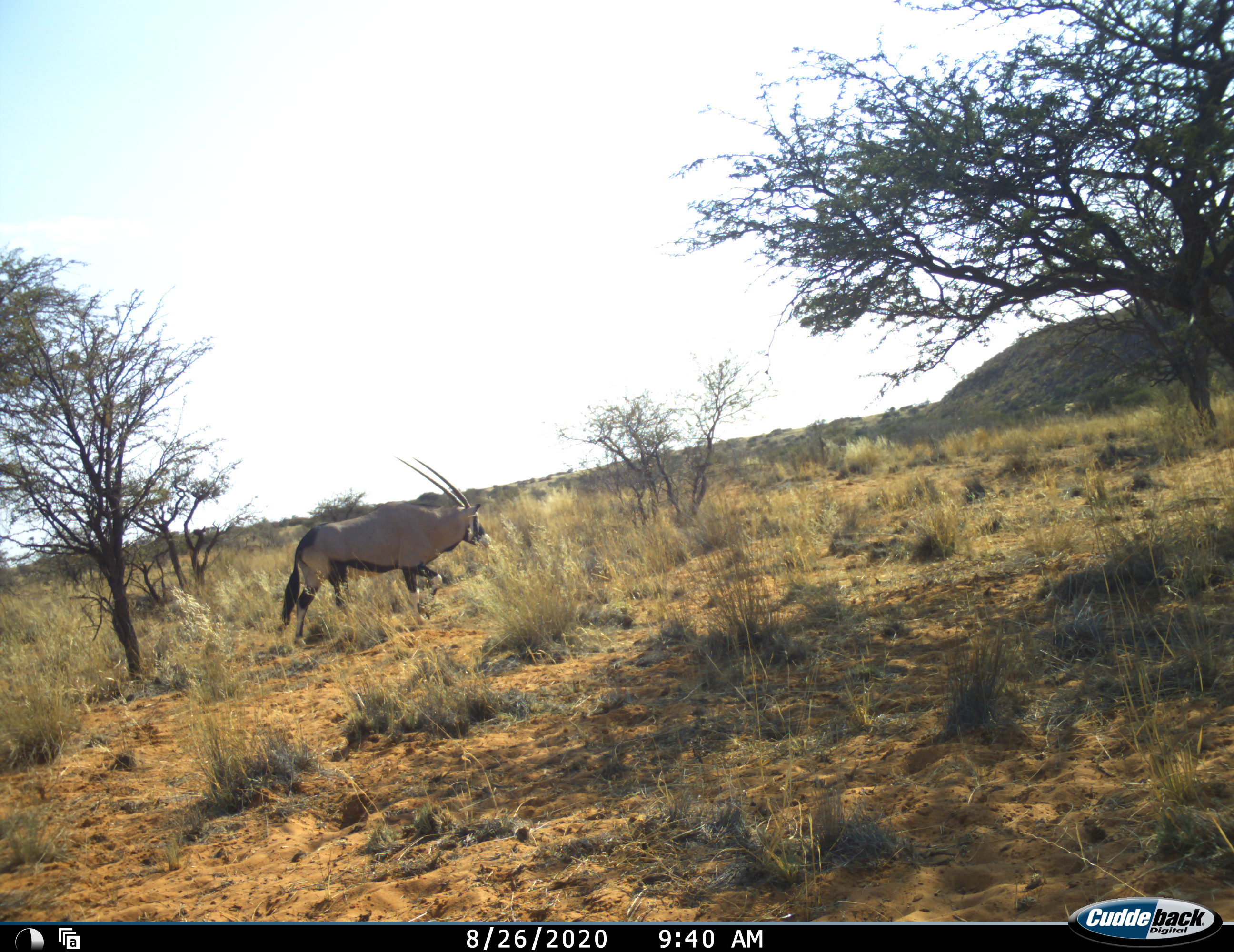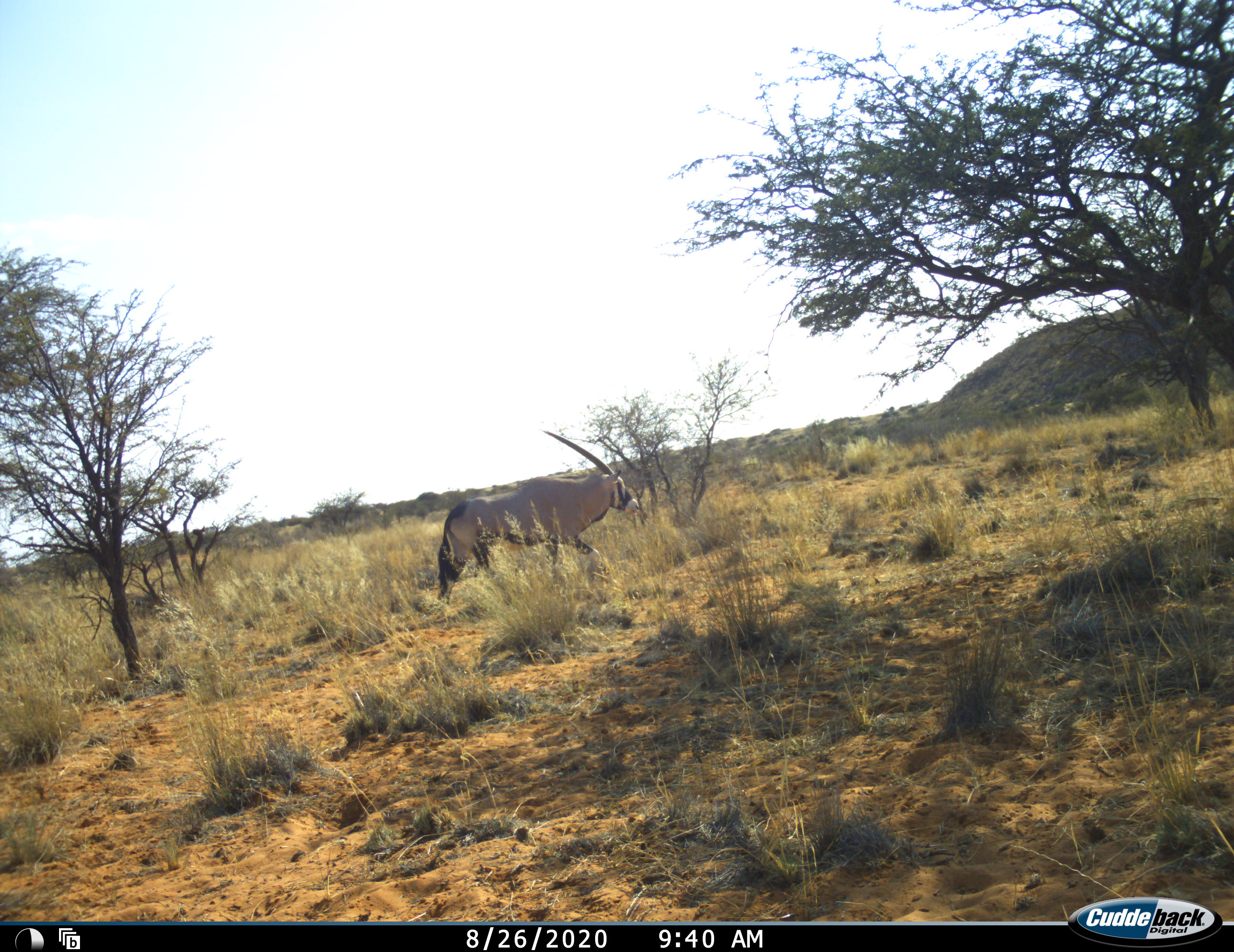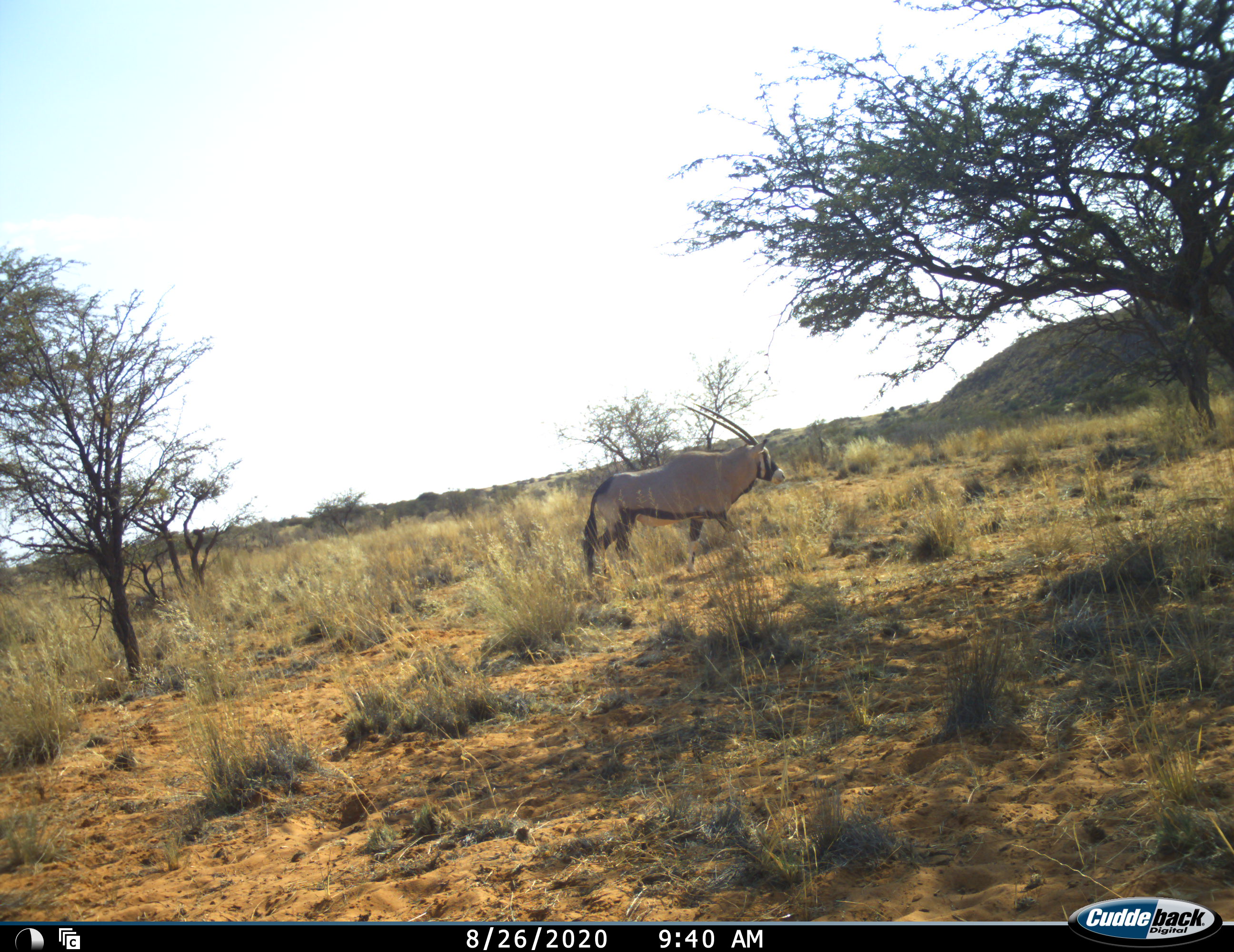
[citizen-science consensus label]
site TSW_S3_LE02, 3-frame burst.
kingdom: Animalia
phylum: Chordata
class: Mammalia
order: Artiodactyla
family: Bovidae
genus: Oryx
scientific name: Oryx gazella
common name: gemsbok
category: oryx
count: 1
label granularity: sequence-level